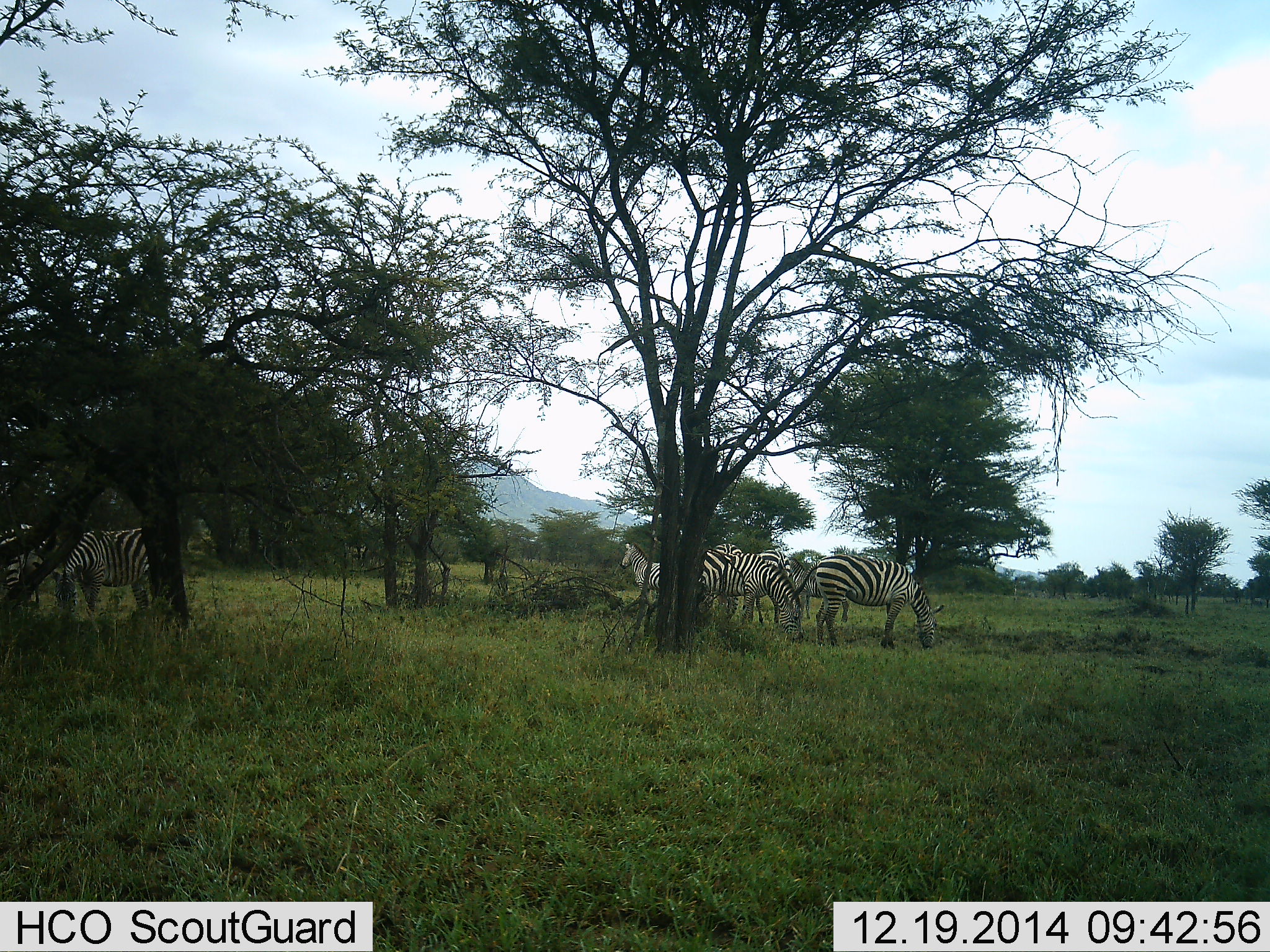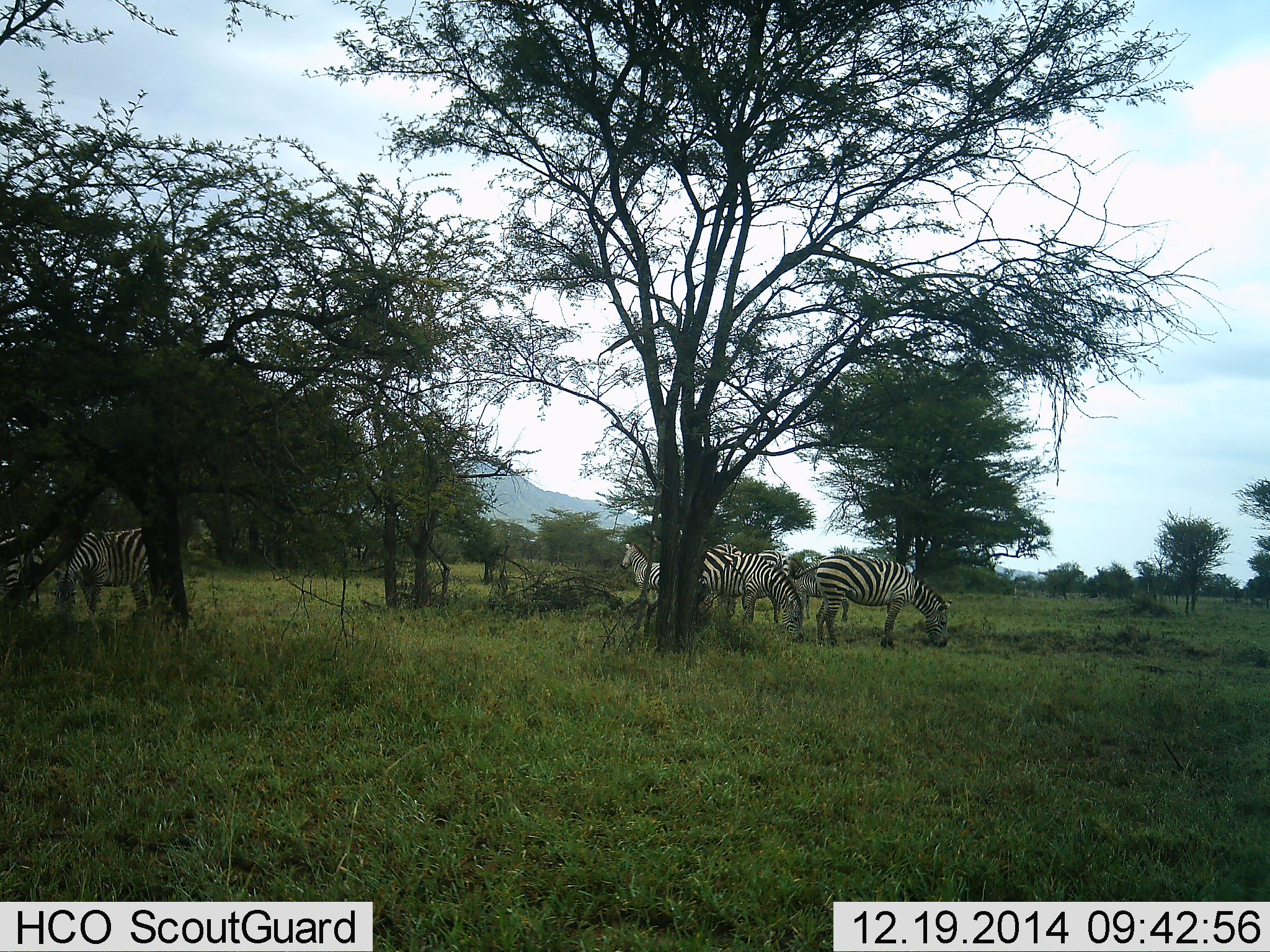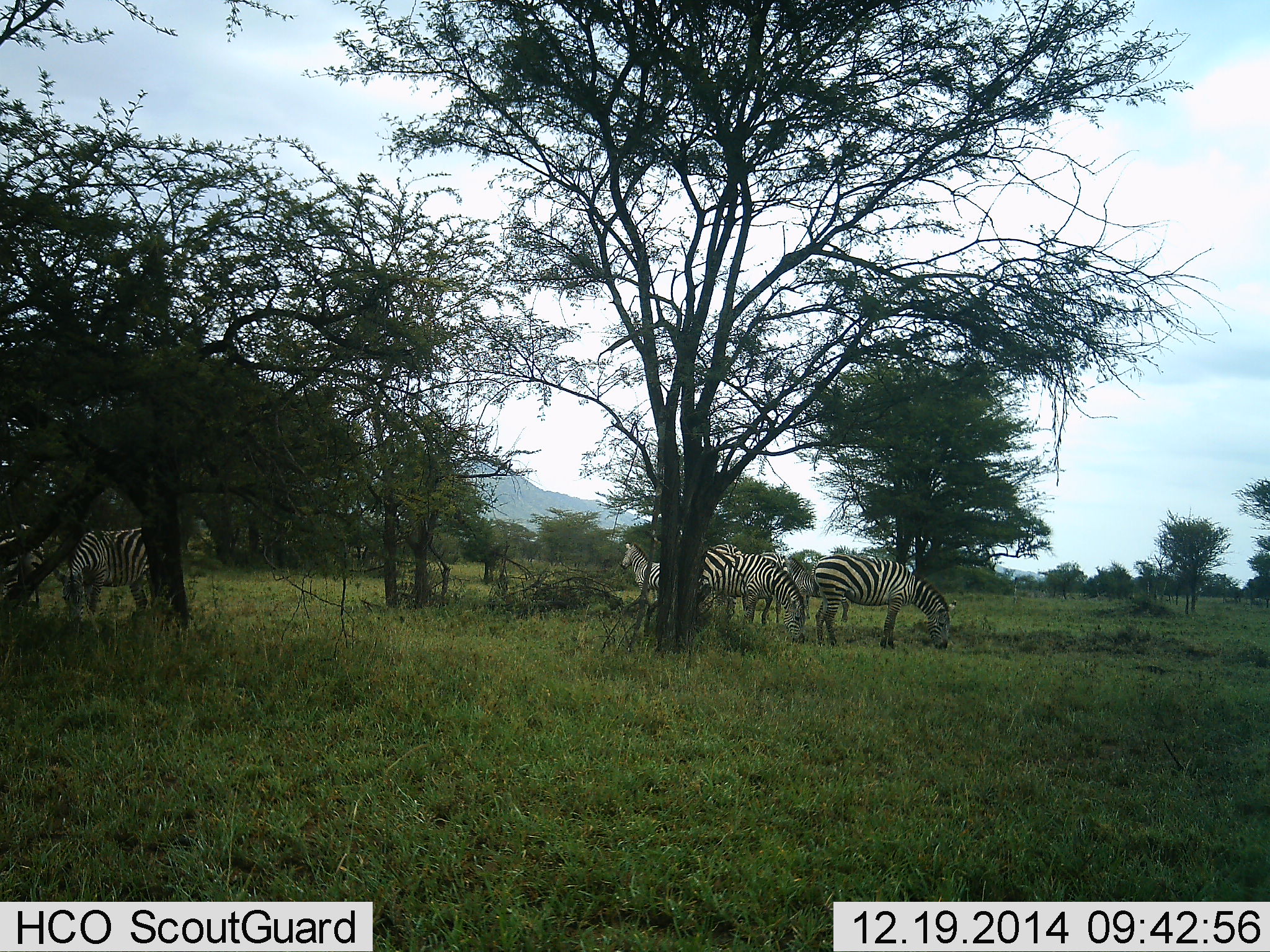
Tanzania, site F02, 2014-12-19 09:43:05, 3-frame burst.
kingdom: Animalia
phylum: Chordata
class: Mammalia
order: Perissodactyla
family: Equidae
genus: Equus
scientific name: Equus quagga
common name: plains zebra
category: zebra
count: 6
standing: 50%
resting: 10%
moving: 0%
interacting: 0%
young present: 0%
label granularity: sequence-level